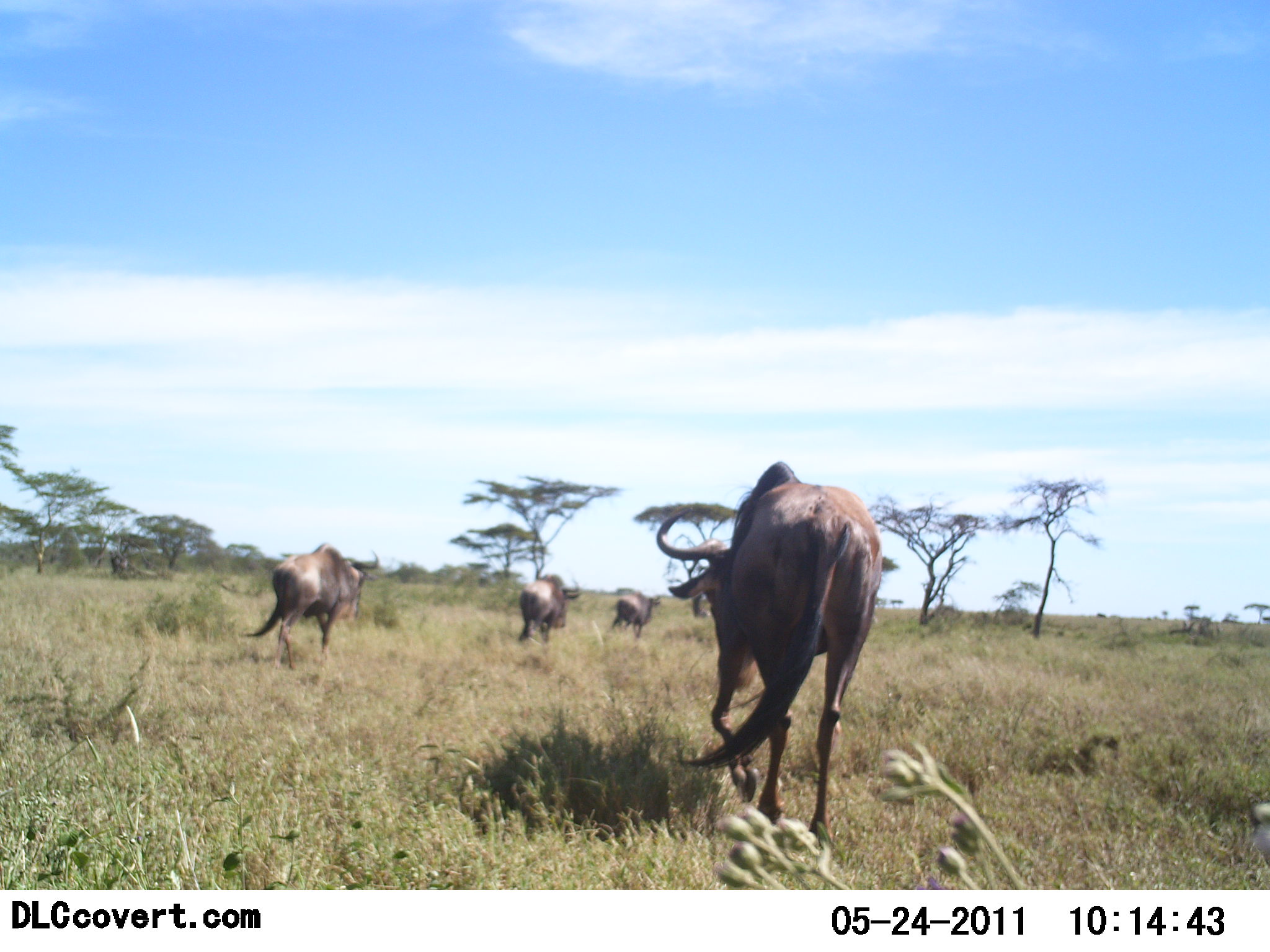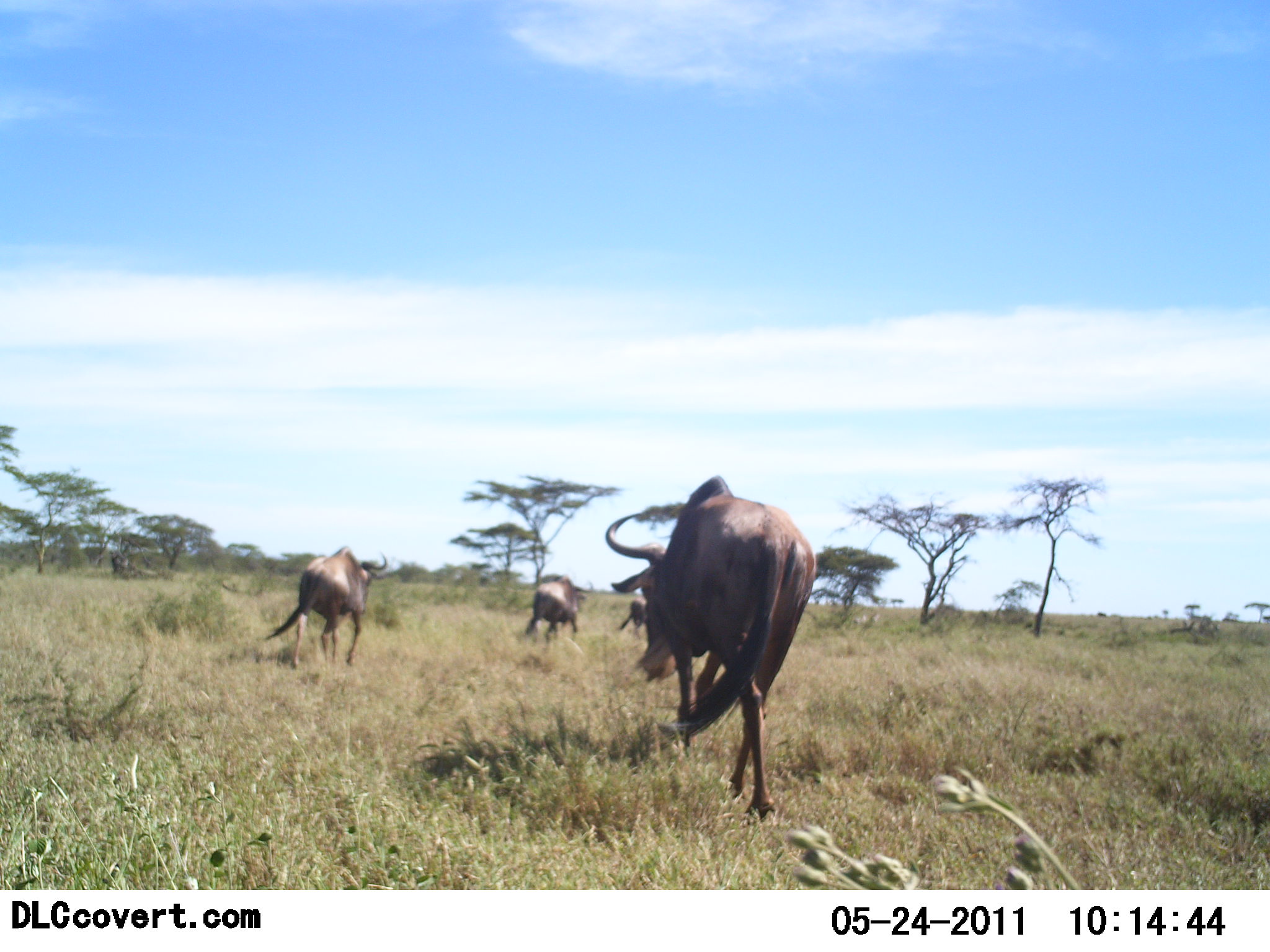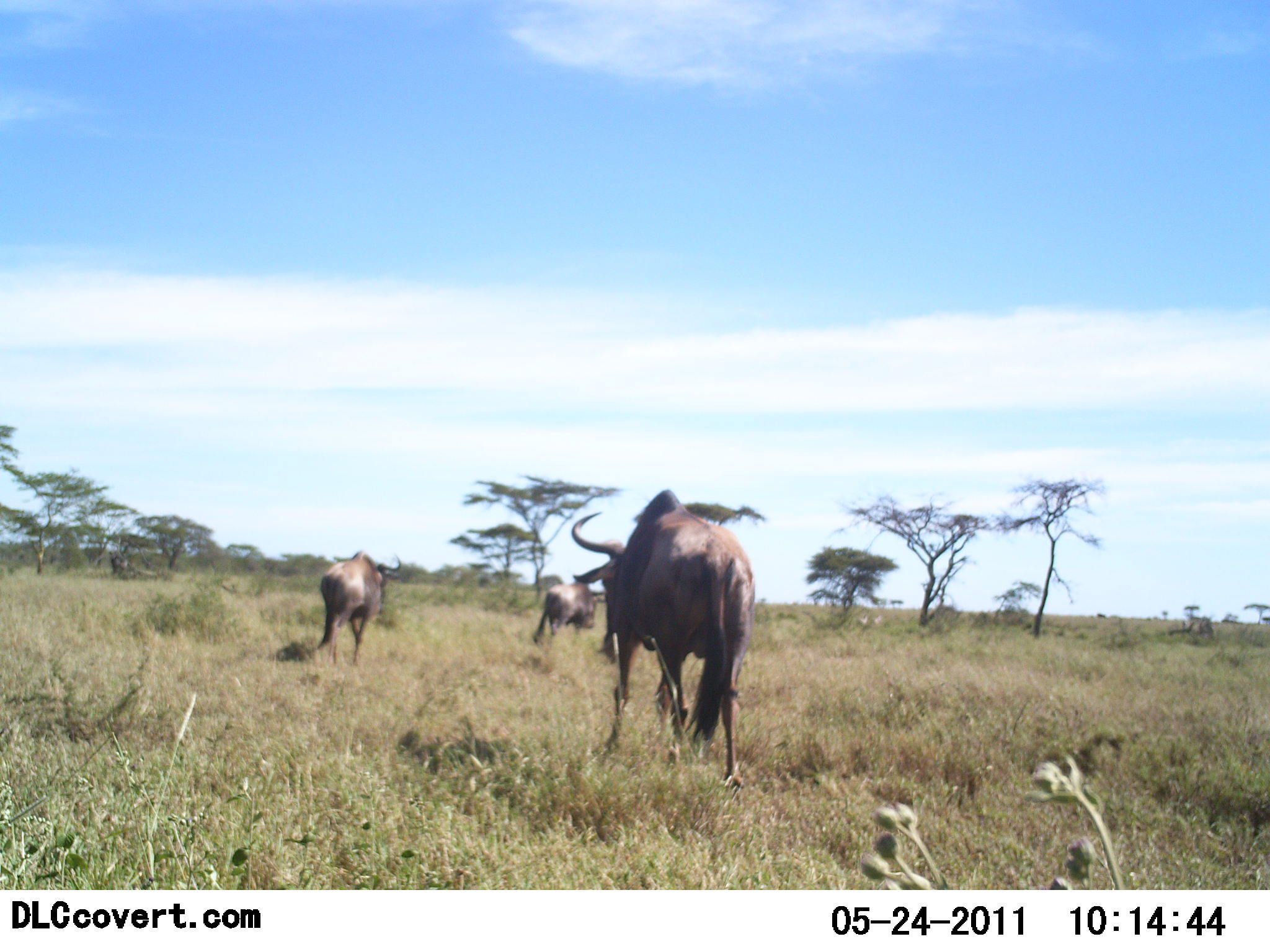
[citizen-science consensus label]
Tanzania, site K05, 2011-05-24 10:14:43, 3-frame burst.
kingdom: Animalia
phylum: Chordata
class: Mammalia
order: Artiodactyla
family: Bovidae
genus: Connochaetes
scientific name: Connochaetes taurinus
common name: blue wildebeest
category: wildebeest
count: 4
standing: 0%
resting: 0%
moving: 100%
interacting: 0%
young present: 0%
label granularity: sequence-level